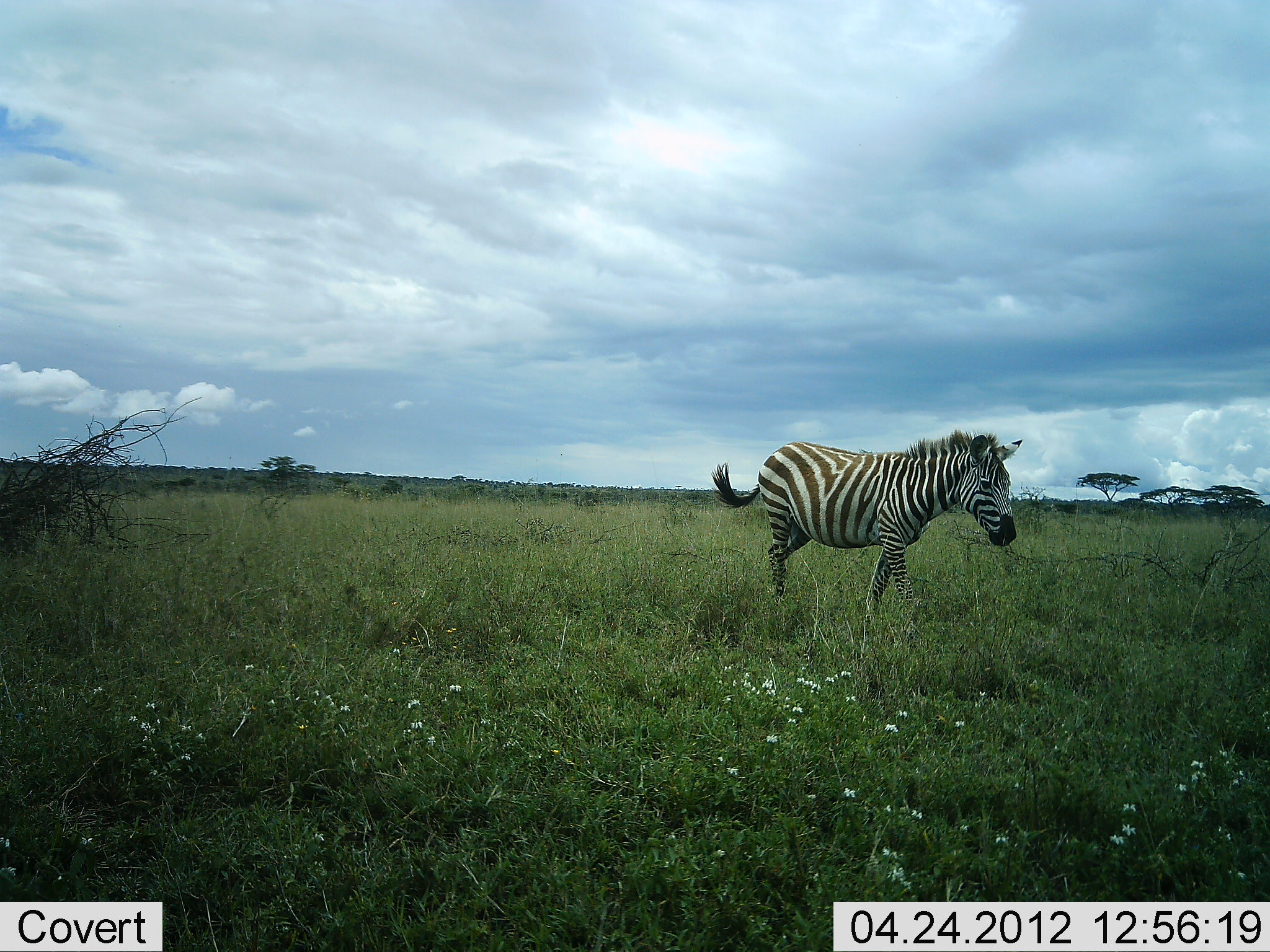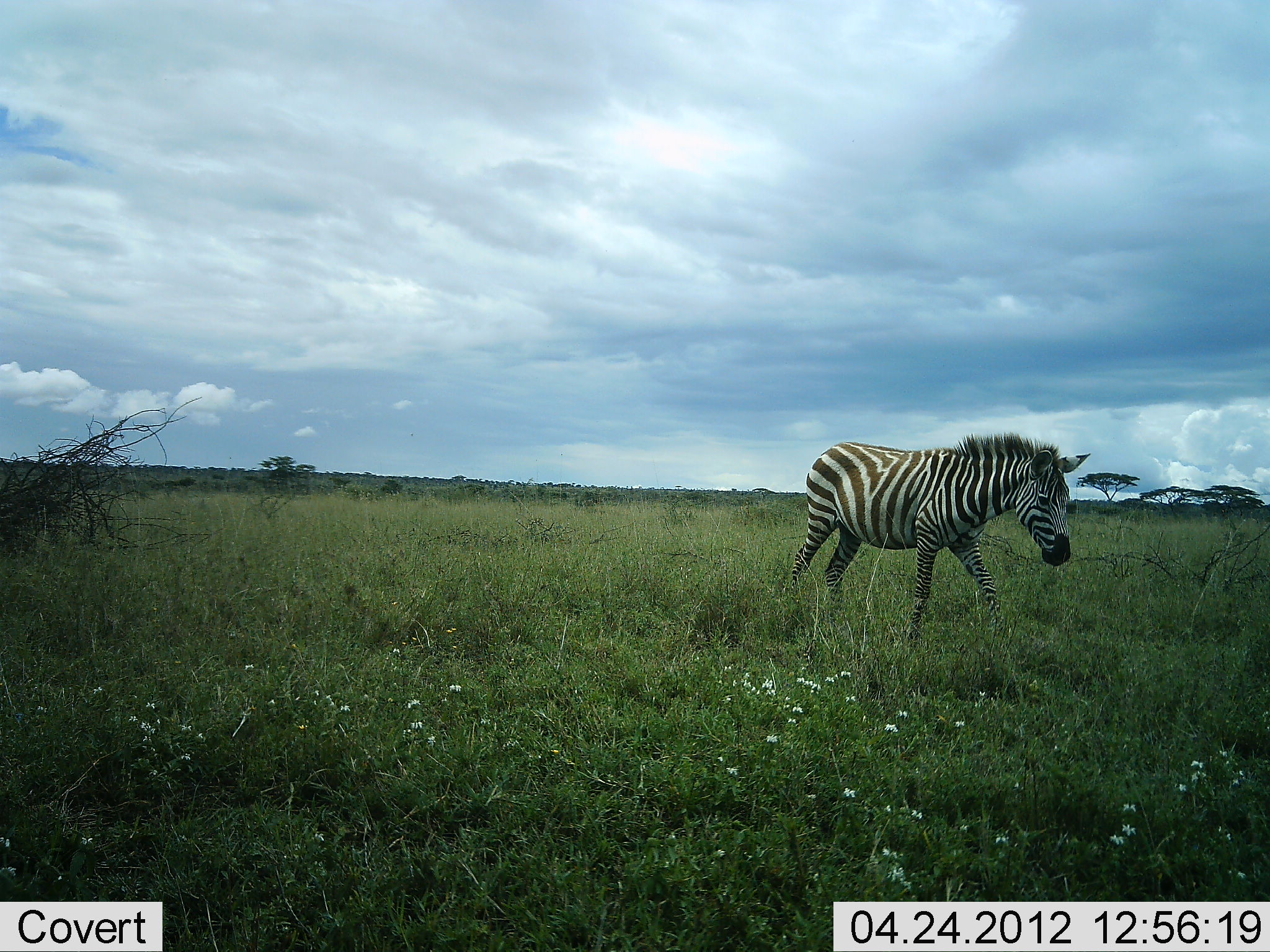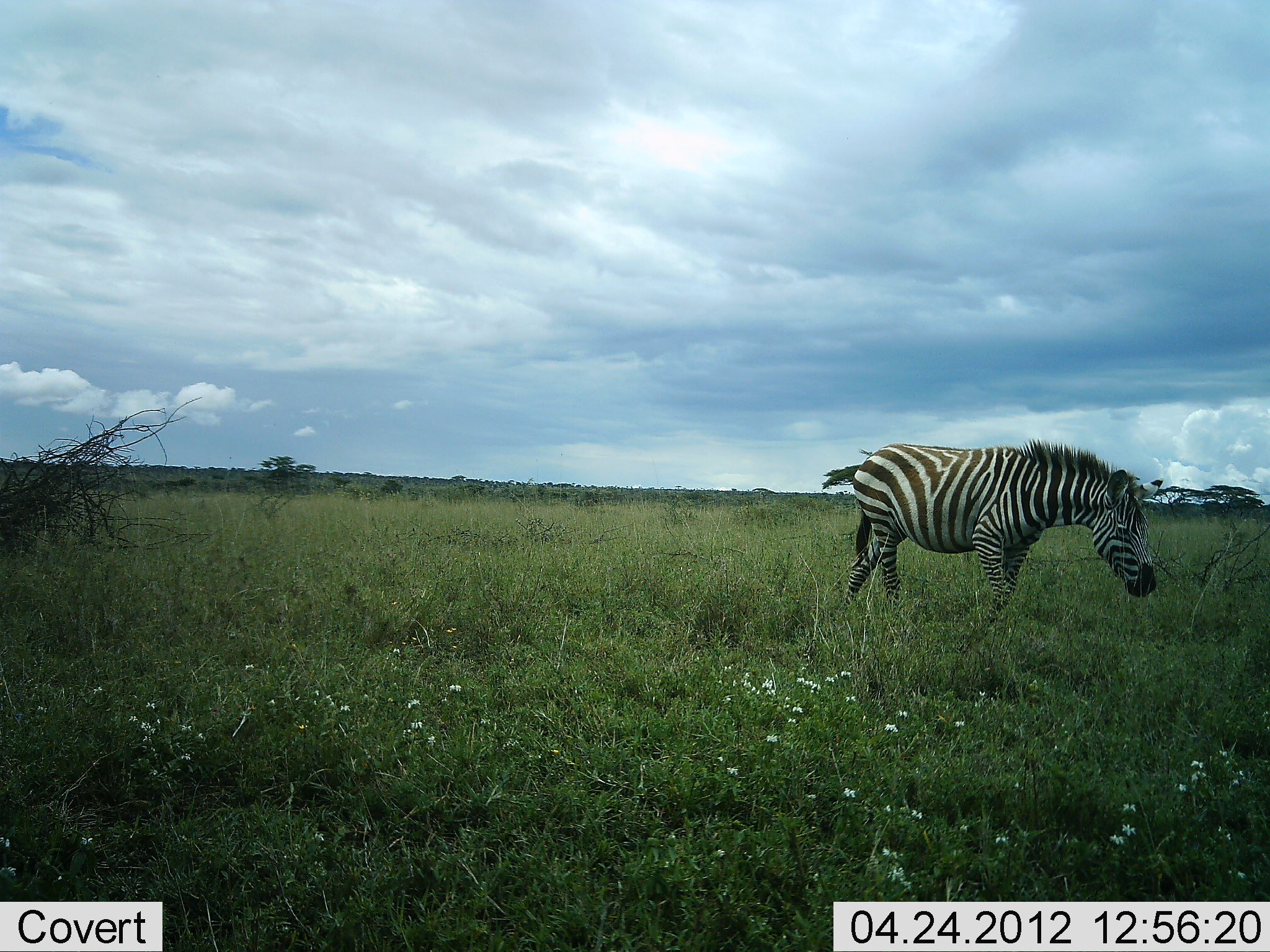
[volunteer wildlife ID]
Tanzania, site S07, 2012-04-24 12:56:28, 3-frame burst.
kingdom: Animalia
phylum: Chordata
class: Mammalia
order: Perissodactyla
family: Equidae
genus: Equus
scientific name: Equus quagga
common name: plains zebra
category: zebra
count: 1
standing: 0%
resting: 0%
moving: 96%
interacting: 0%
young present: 0%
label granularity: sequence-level